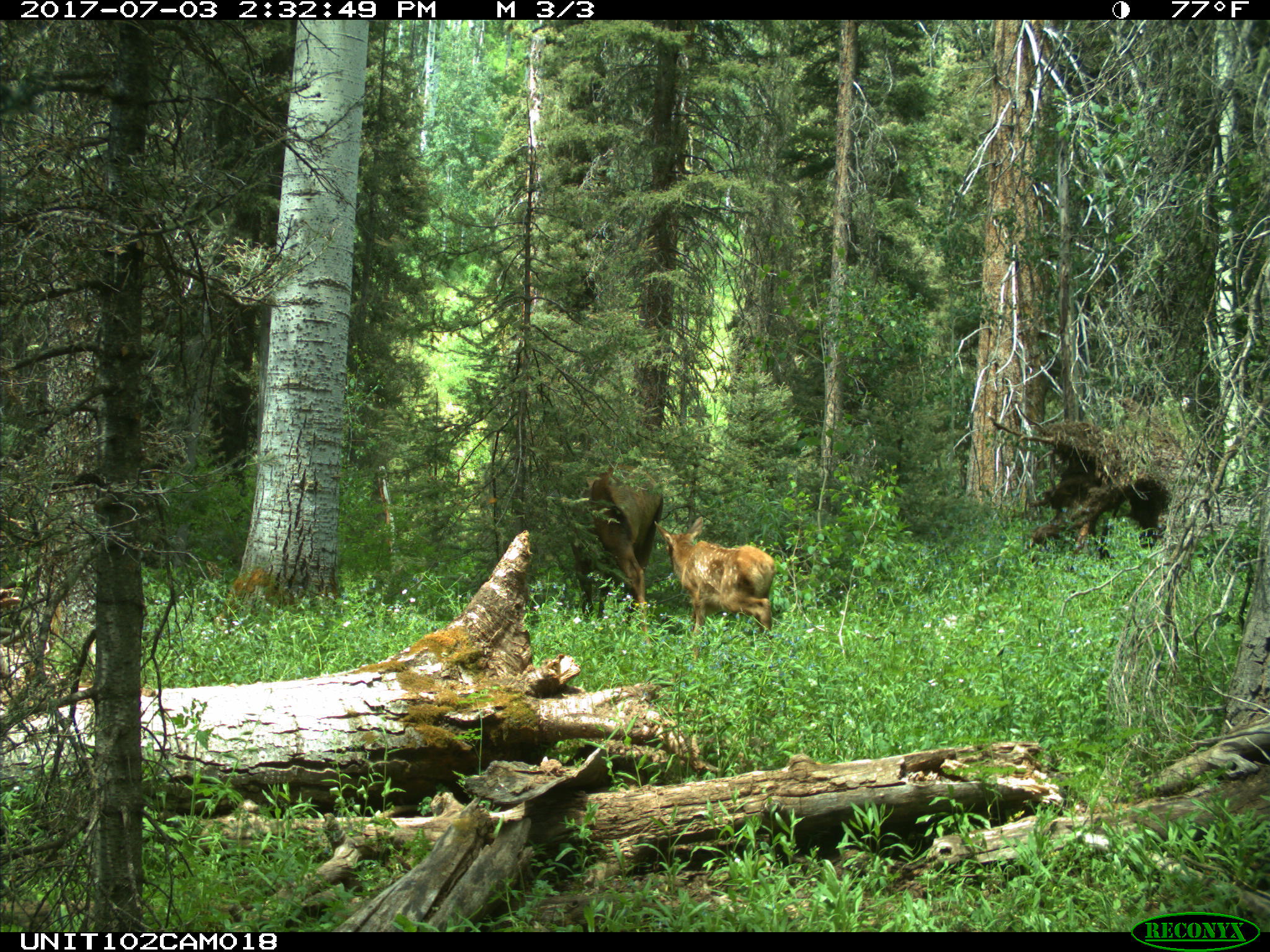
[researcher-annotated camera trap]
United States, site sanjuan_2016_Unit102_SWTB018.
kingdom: Animalia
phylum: Chordata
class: Mammalia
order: Artiodactyla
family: Cervidae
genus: Cervus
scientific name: Cervus elaphus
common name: red deer